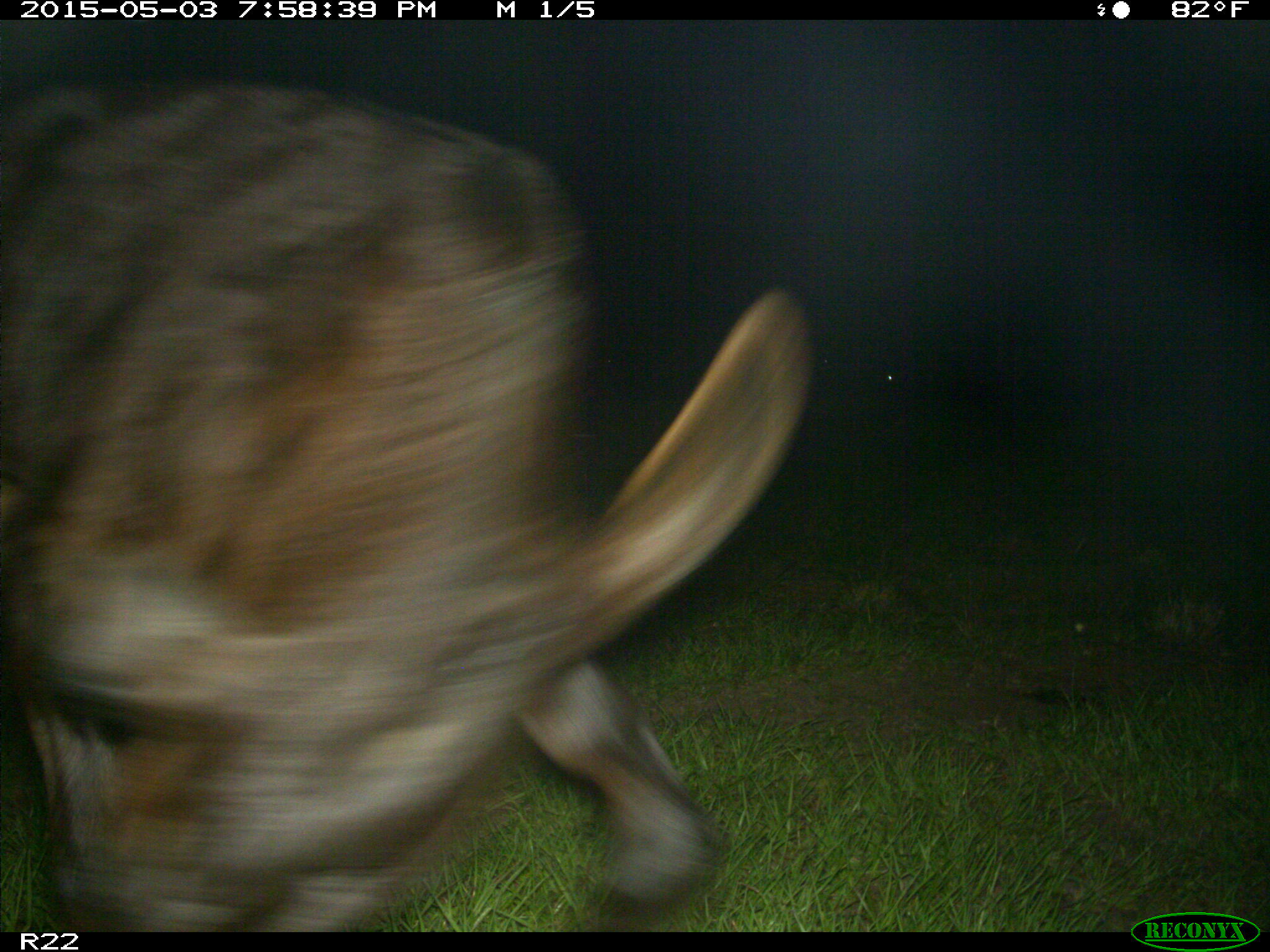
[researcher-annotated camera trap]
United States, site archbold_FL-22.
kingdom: Animalia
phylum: Chordata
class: Mammalia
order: Artiodactyla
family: Bovidae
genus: Bos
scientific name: Bos taurus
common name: domestic cow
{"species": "Bos taurus (domestic cow)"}